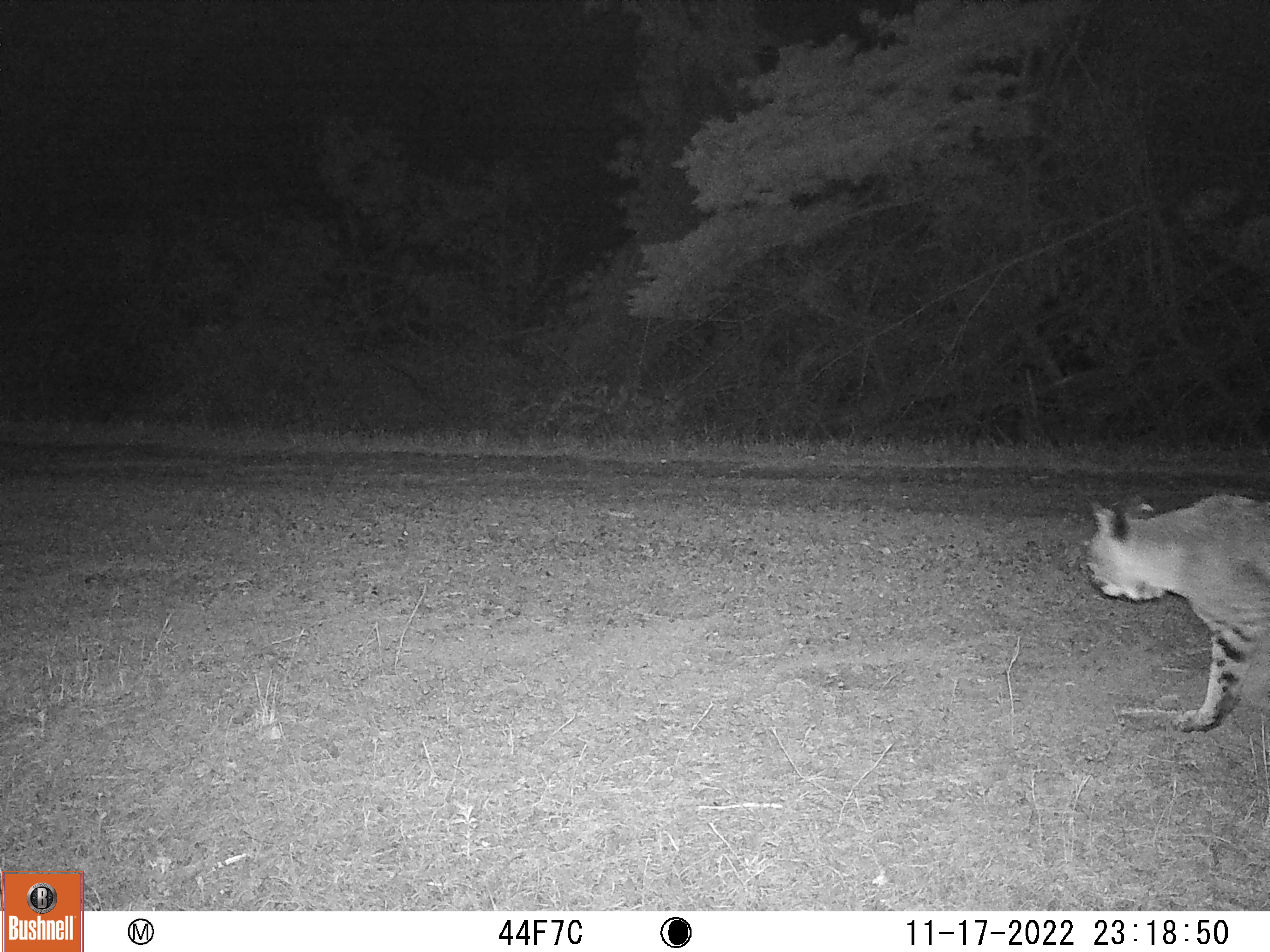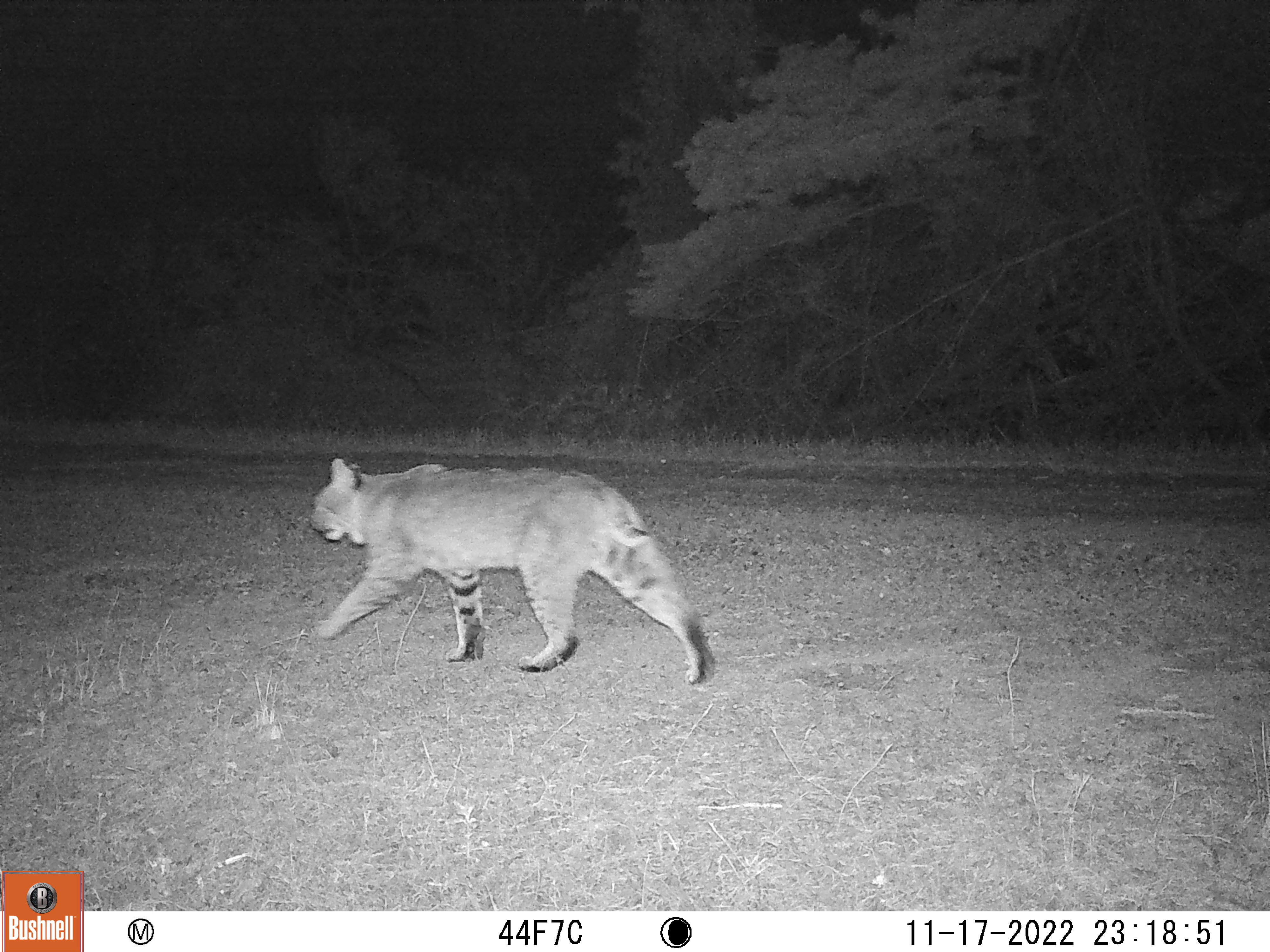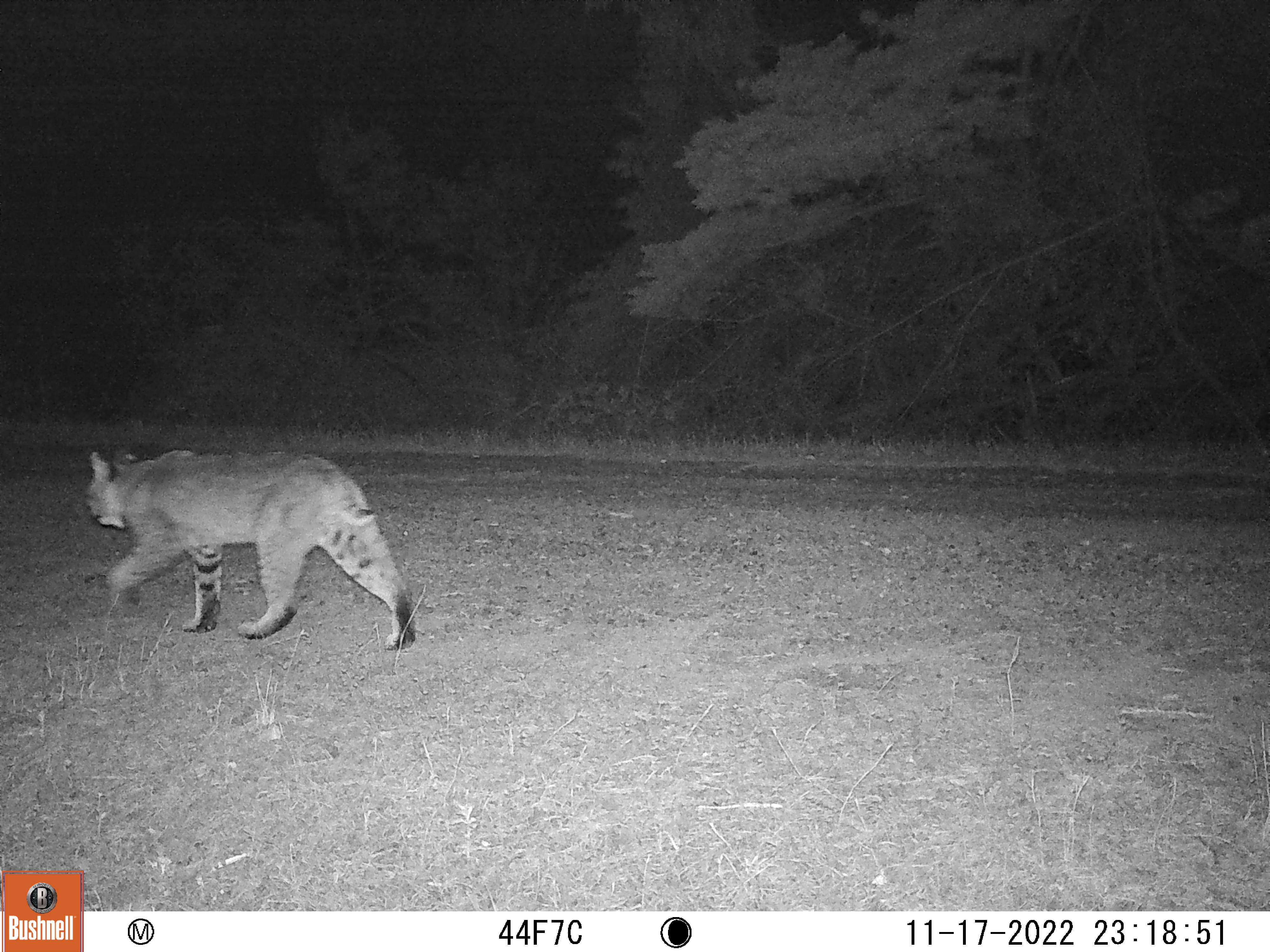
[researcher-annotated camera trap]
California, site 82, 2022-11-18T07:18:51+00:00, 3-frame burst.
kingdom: Animalia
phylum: Chordata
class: Mammalia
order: Carnivora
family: Felidae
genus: Lynx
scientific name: Lynx rufus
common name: bobcat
Bobcat (Lynx rufus).